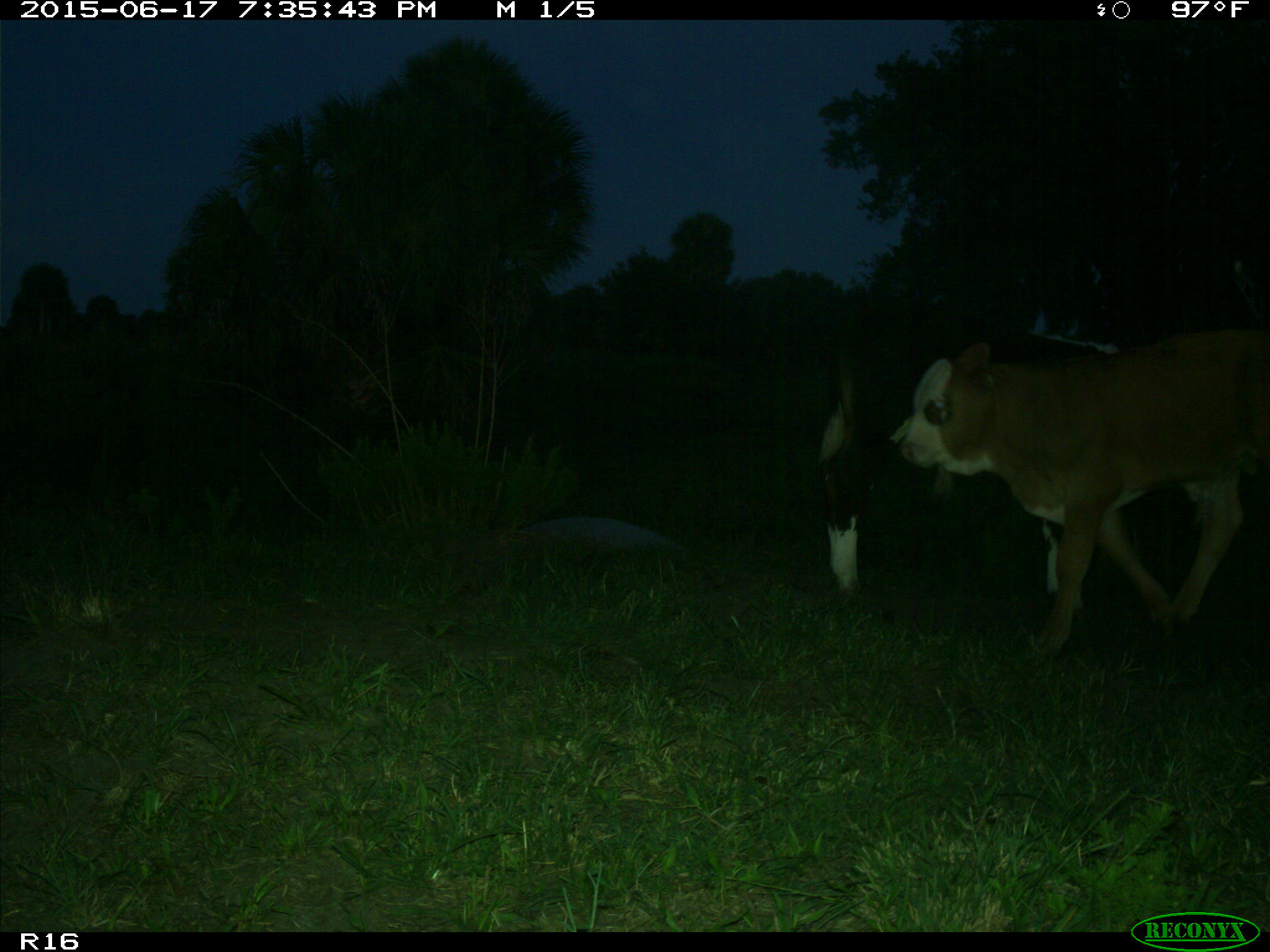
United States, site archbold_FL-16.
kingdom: Animalia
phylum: Chordata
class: Mammalia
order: Artiodactyla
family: Bovidae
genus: Bos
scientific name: Bos taurus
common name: domestic cow